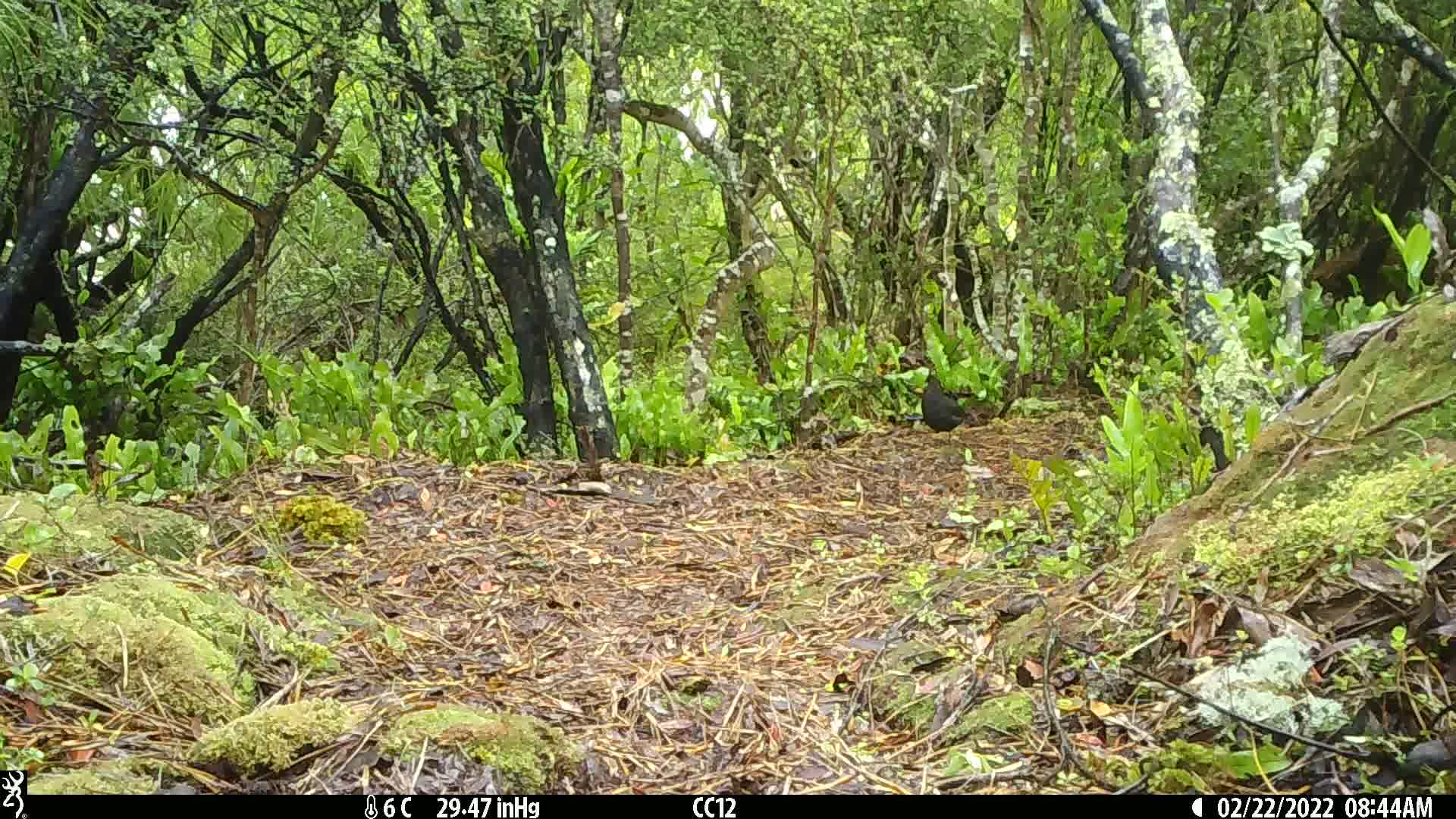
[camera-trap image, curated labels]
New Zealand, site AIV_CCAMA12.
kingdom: Animalia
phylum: Chordata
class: Aves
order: Passeriformes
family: Turdidae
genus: Turdus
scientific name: Turdus merula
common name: eurasian blackbird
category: blackbird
Blackbird (eurasian blackbird) (Turdus merula).